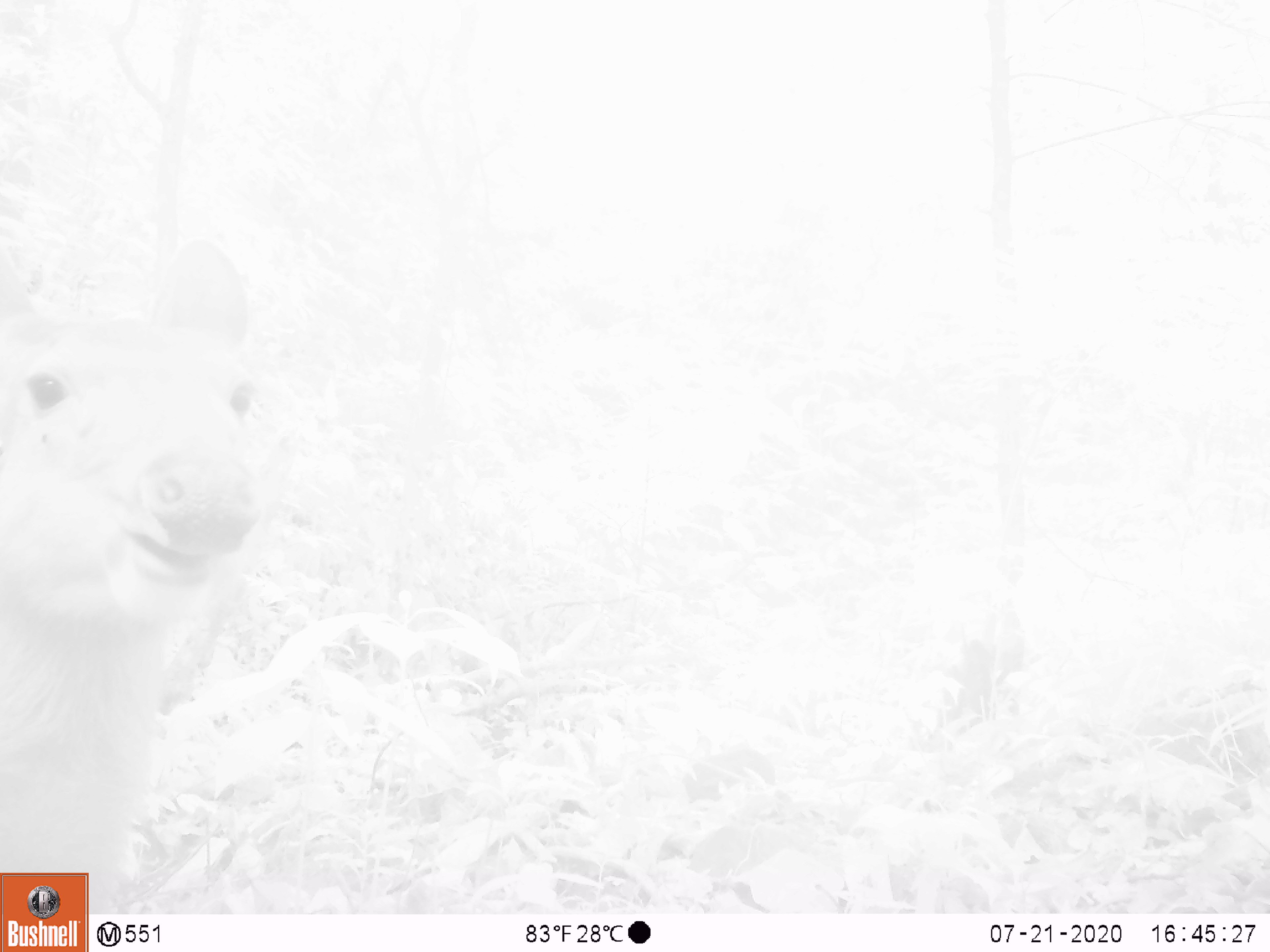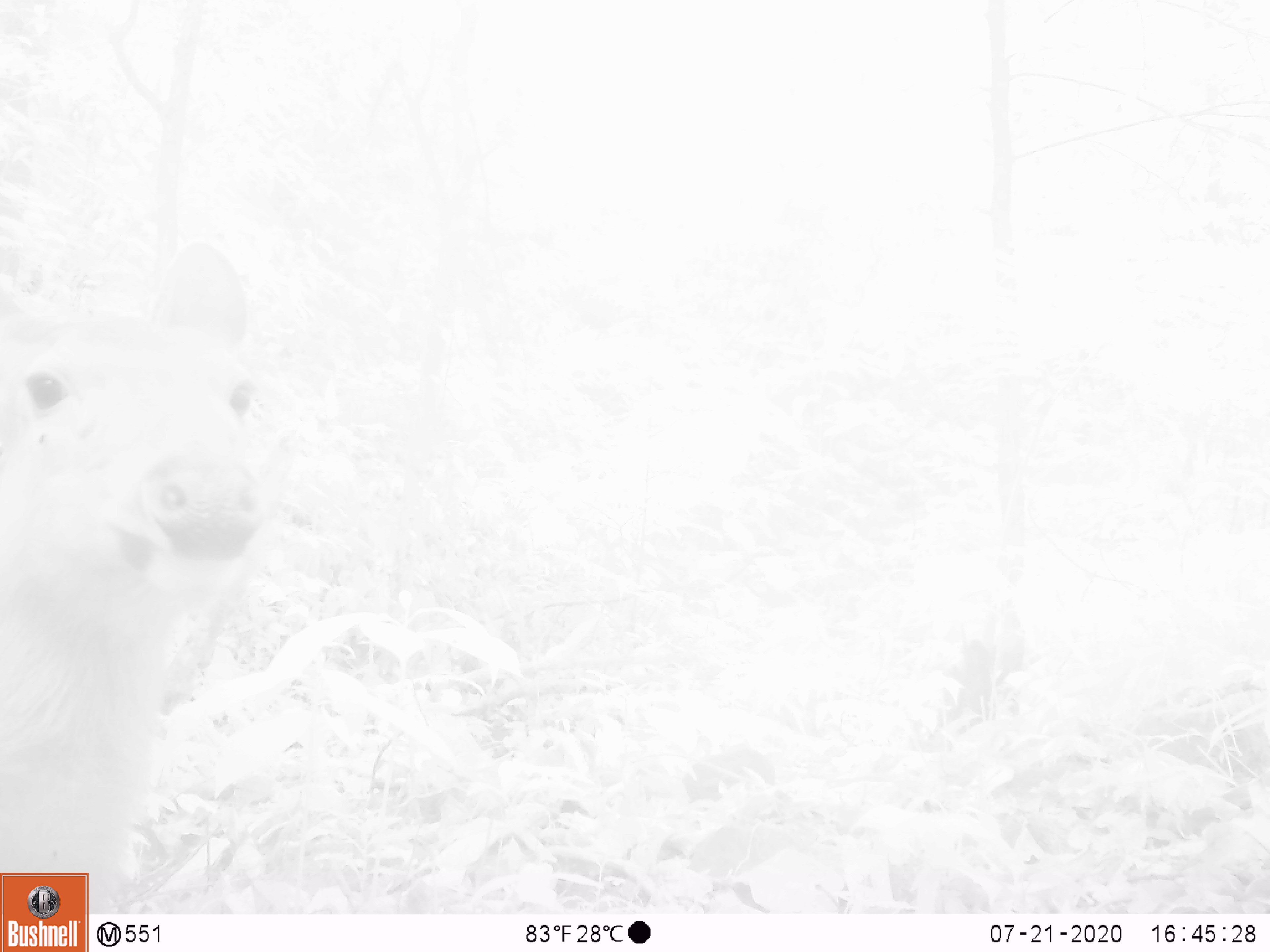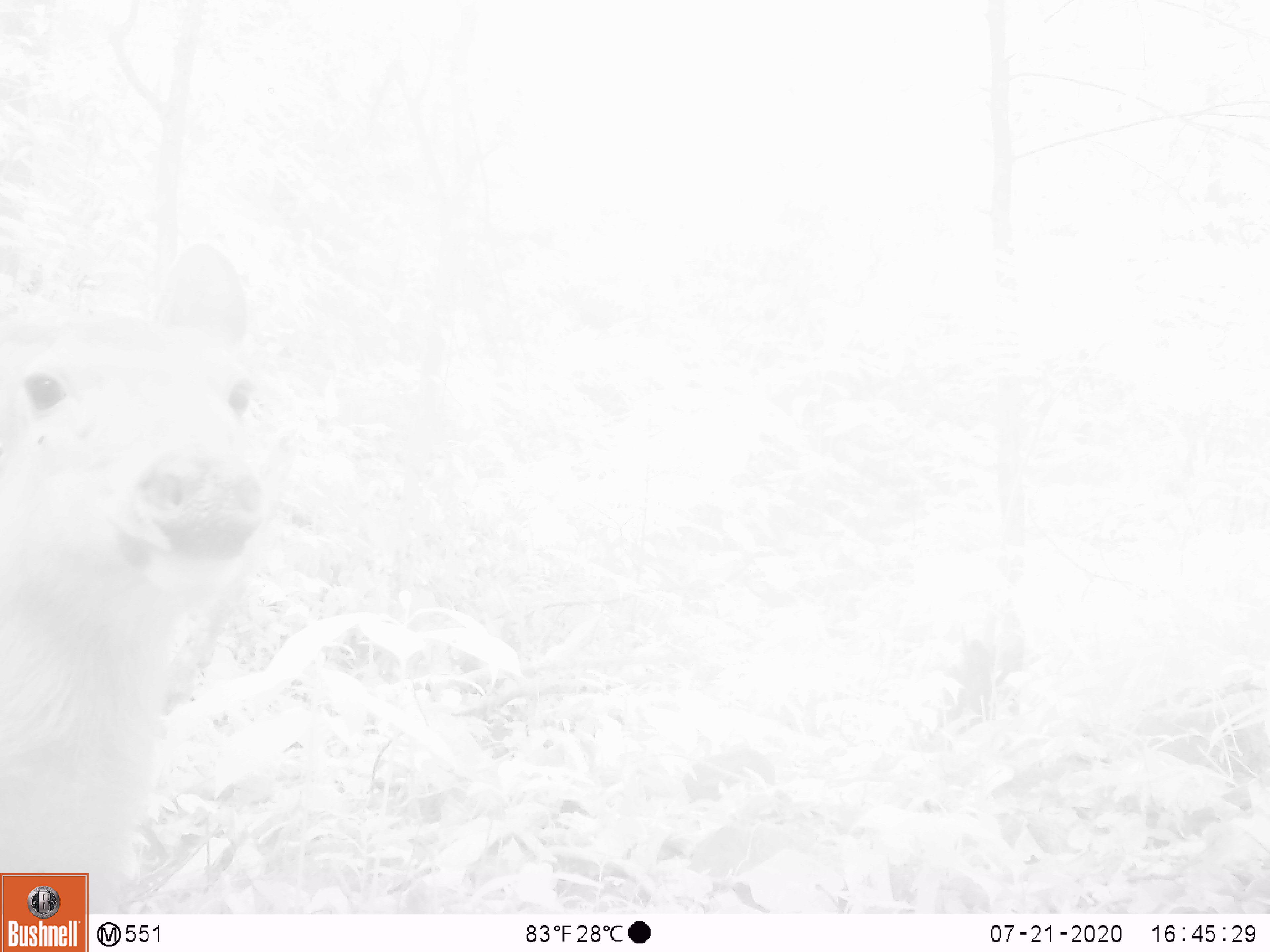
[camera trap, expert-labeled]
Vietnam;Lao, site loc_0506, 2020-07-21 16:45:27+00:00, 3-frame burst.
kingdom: Animalia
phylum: Chordata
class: Mammalia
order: Artiodactyla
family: Cervidae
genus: Rusa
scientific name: Rusa unicolor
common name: sambar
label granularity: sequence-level